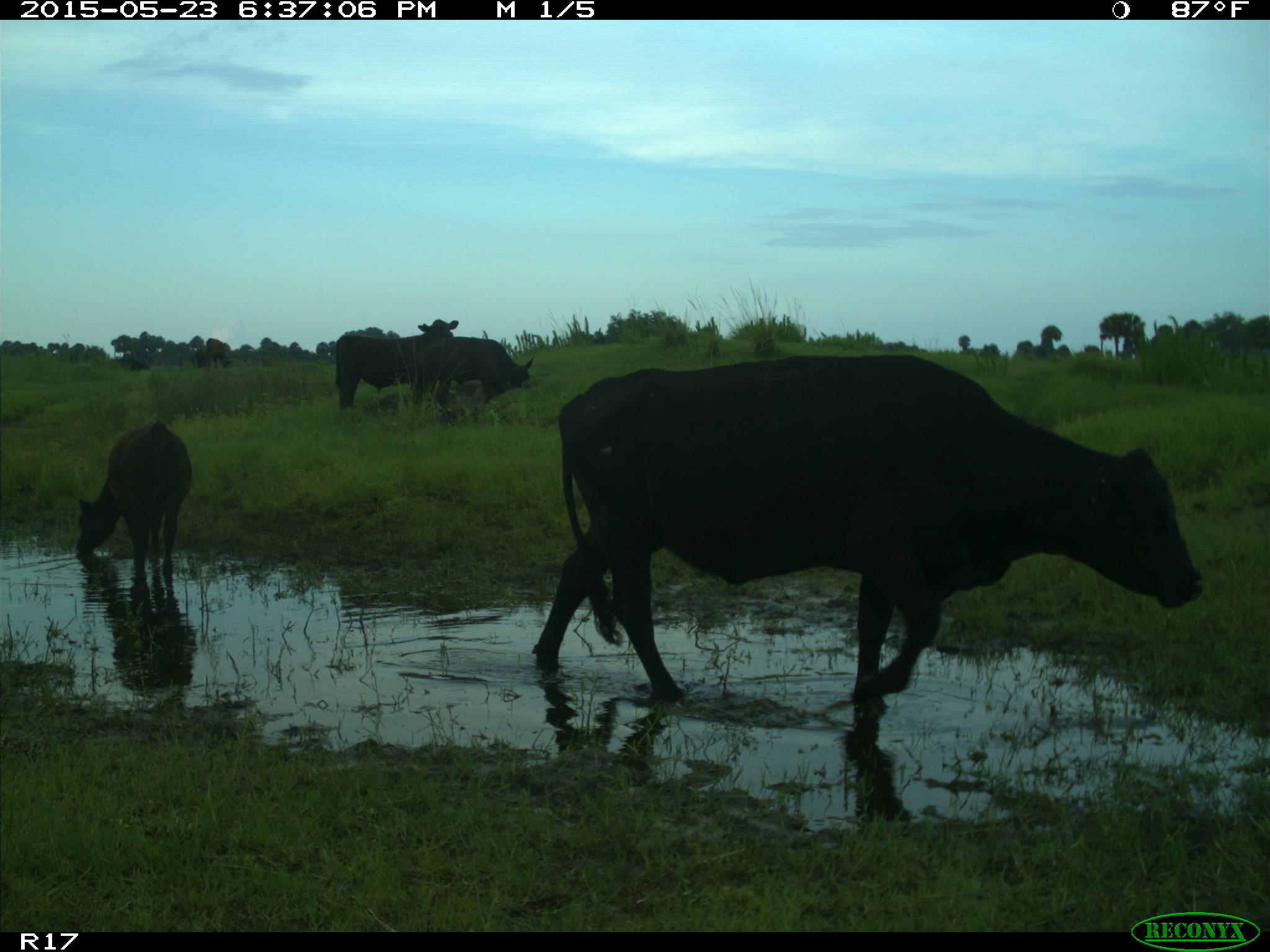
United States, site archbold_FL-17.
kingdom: Animalia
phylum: Chordata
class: Mammalia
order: Artiodactyla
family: Bovidae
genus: Bos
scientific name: Bos taurus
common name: domestic cow